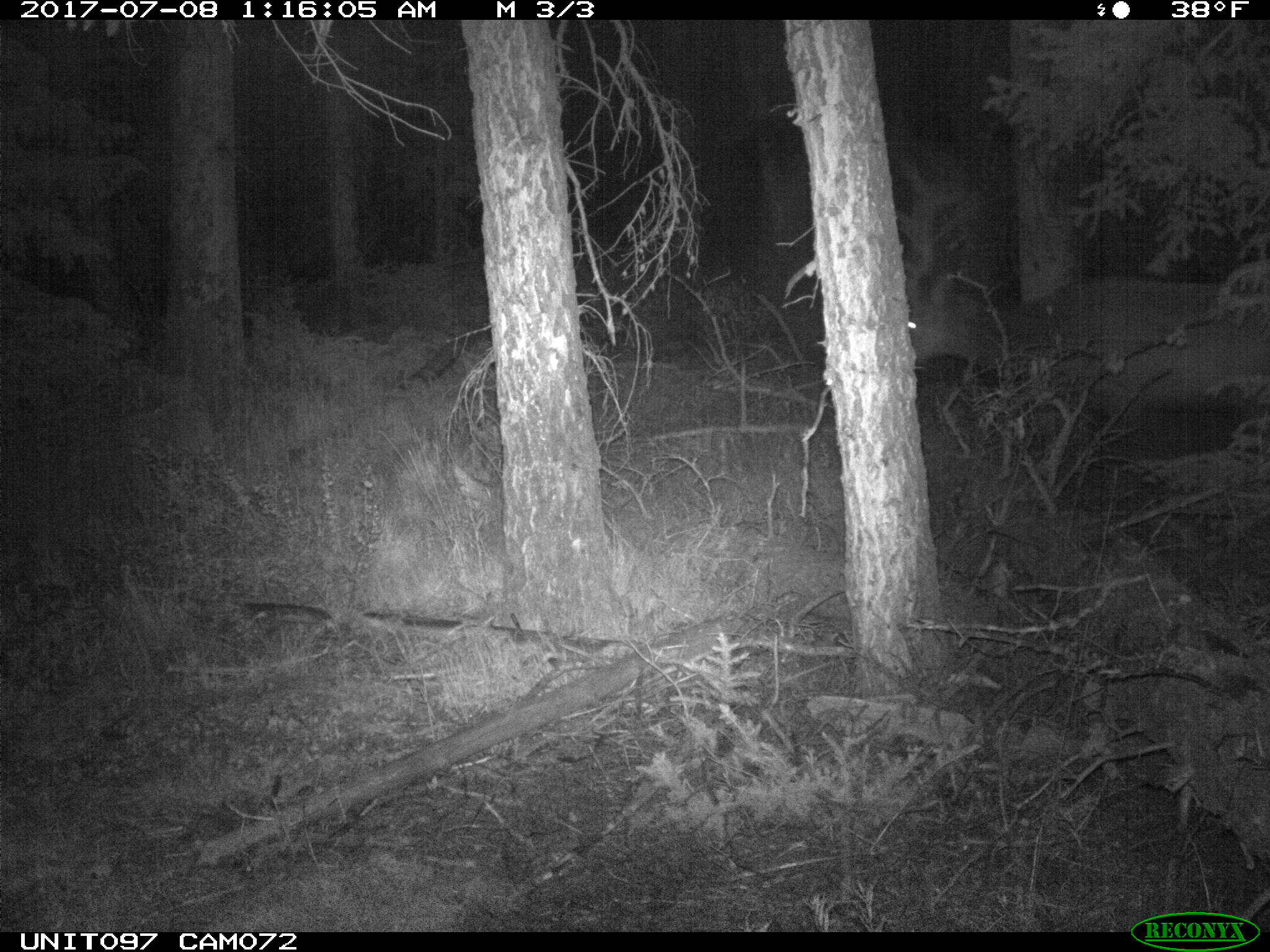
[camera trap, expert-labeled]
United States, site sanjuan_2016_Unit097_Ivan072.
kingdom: Animalia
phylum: Chordata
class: Mammalia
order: Artiodactyla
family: Cervidae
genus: Cervus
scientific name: Cervus elaphus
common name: red deer